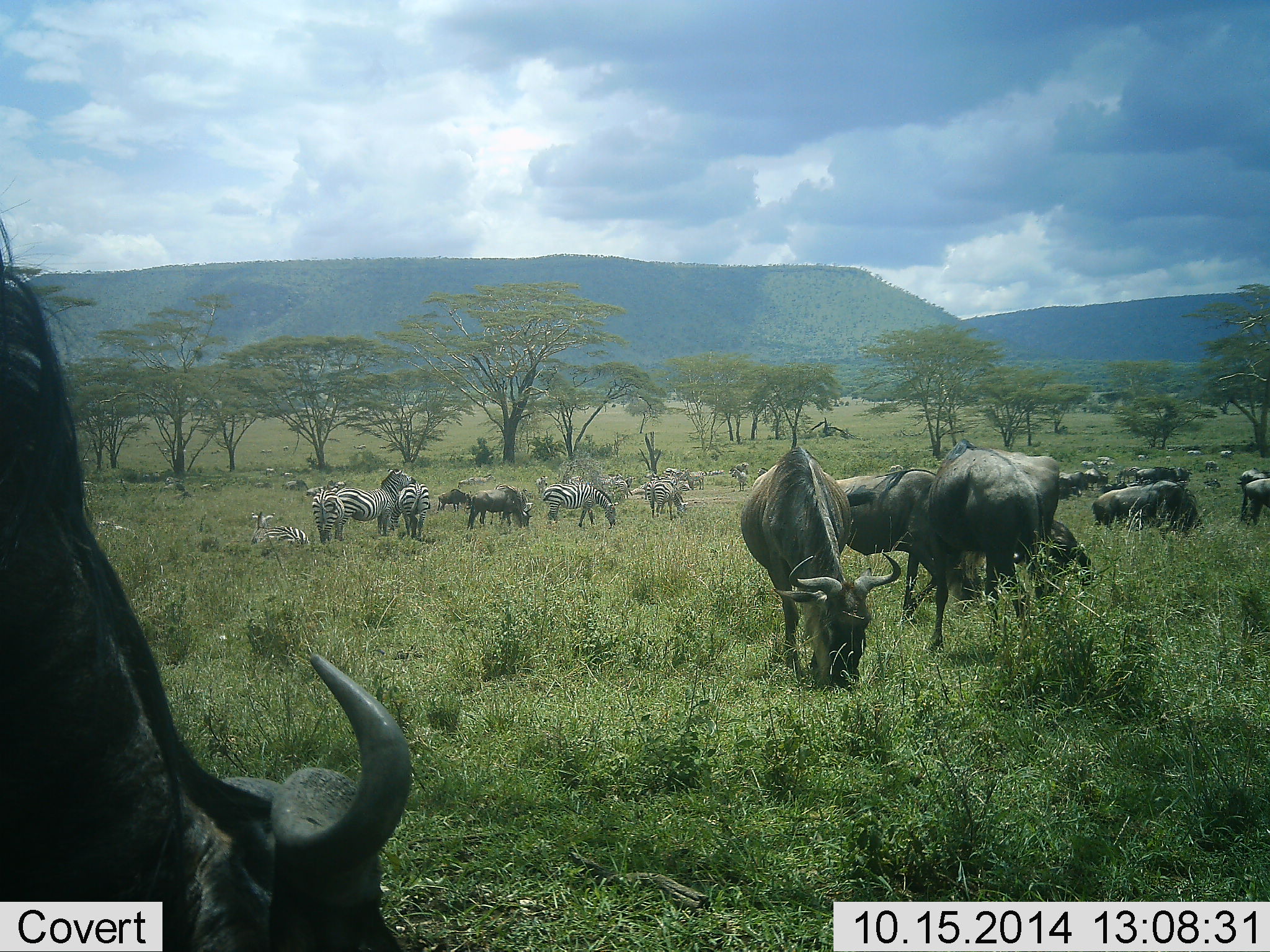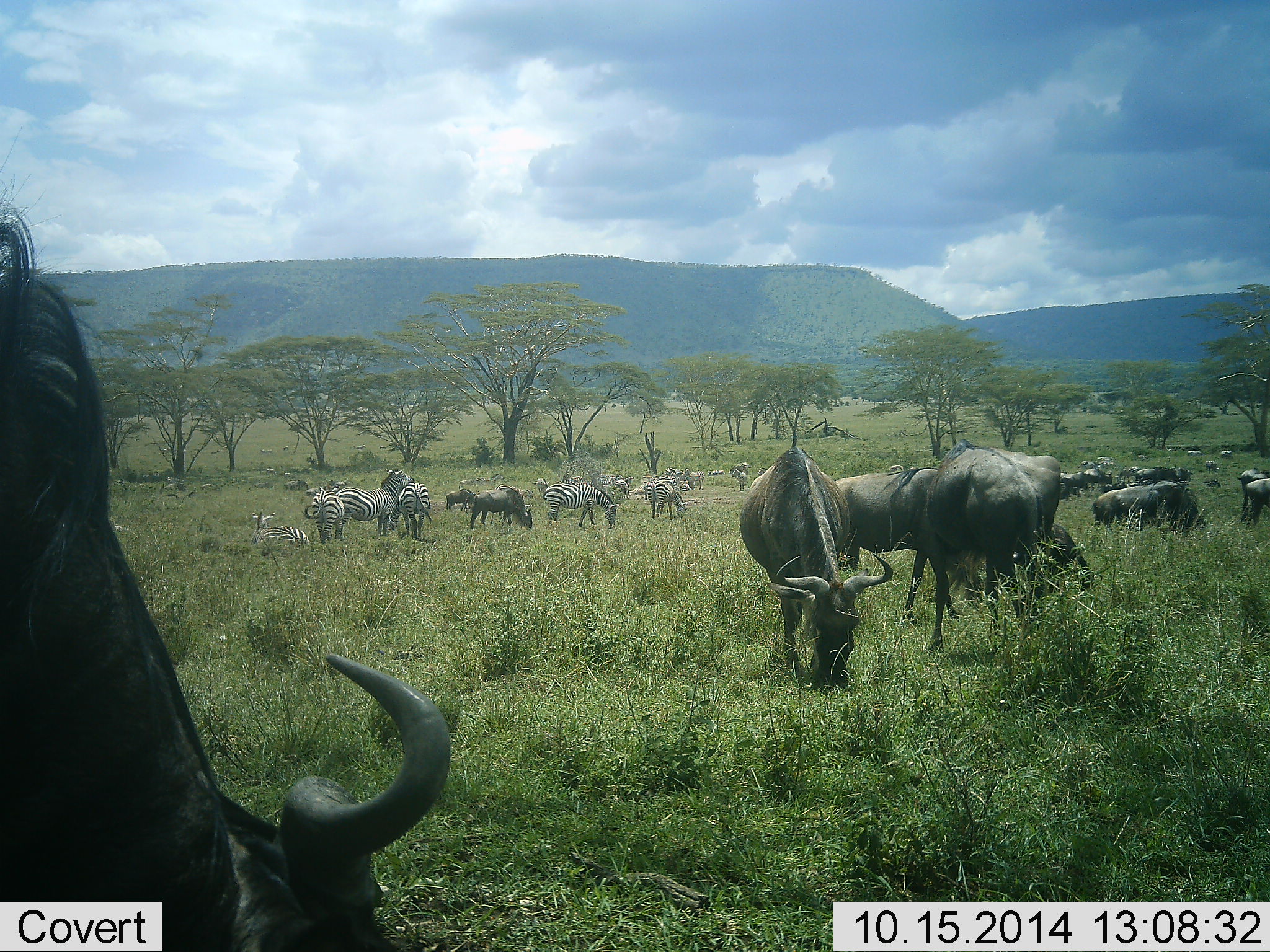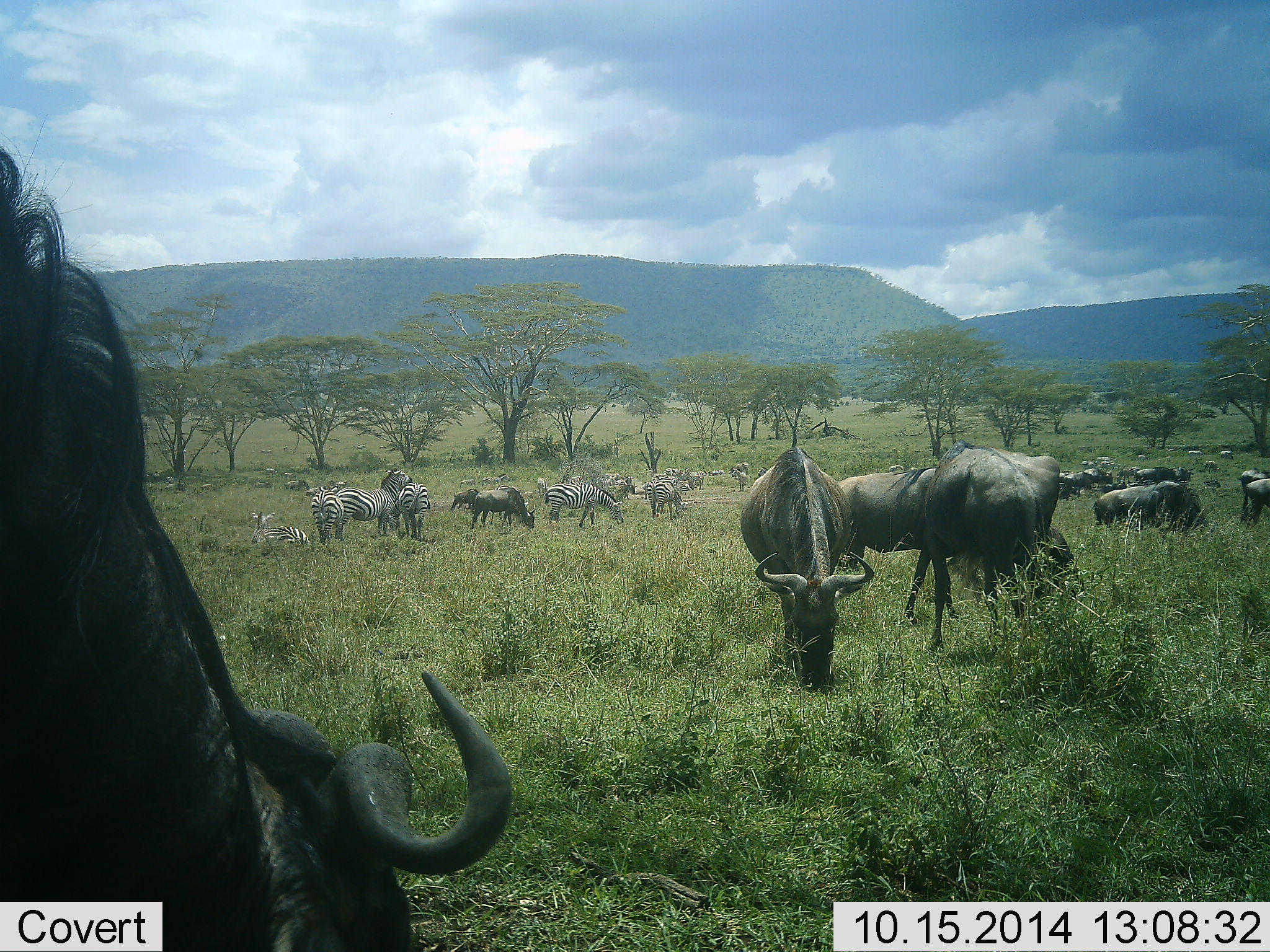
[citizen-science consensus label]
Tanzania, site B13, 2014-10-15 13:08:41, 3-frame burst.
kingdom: Animalia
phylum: Chordata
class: Mammalia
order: Artiodactyla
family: Bovidae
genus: Connochaetes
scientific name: Connochaetes taurinus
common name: blue wildebeest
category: wildebeest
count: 11-50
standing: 36%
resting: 9%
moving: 18%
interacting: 0%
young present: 0%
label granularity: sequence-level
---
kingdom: Animalia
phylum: Chordata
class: Mammalia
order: Perissodactyla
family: Equidae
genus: Equus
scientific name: Equus quagga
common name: plains zebra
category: zebra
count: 11-50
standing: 40%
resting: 50%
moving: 10%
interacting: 20%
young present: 0%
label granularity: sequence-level